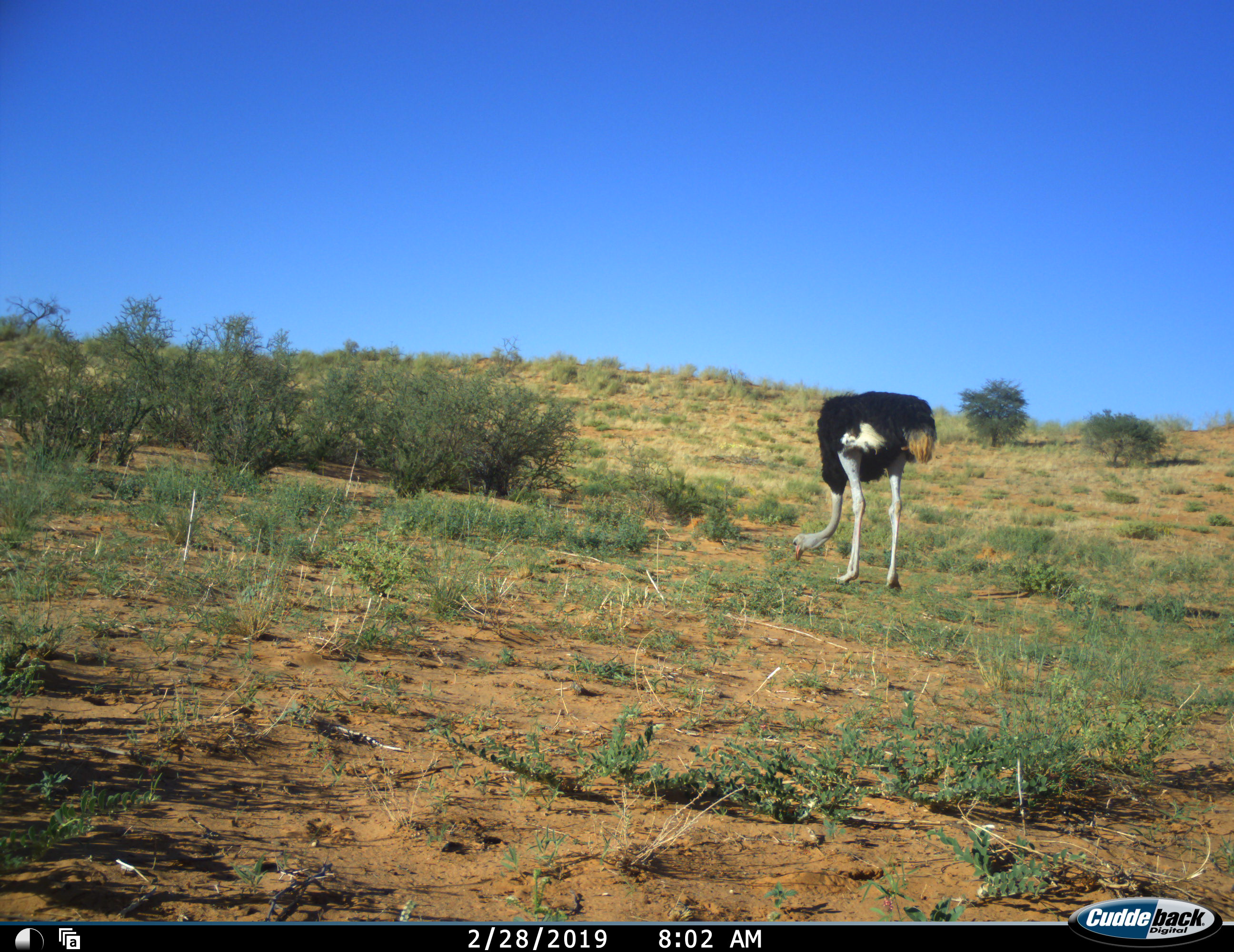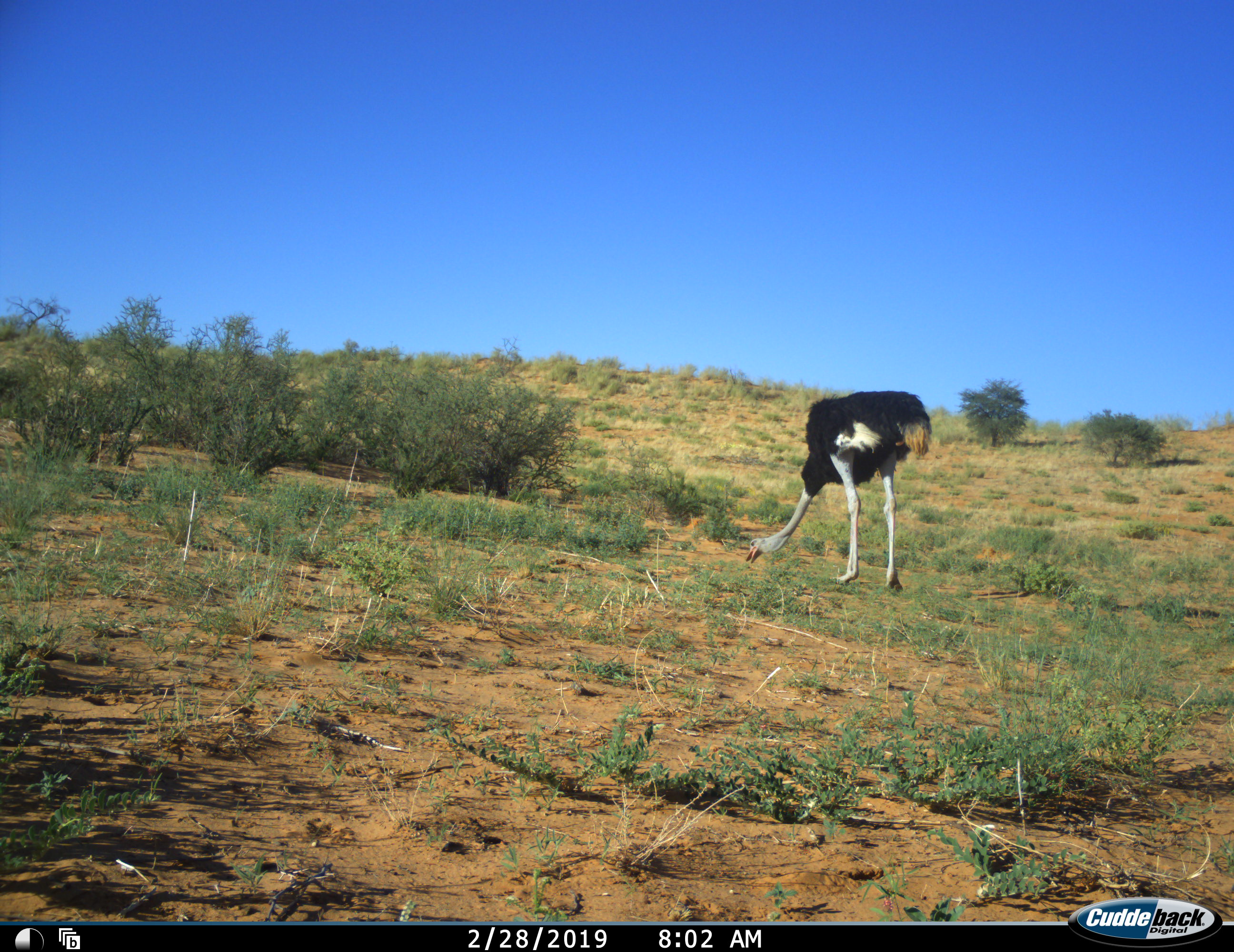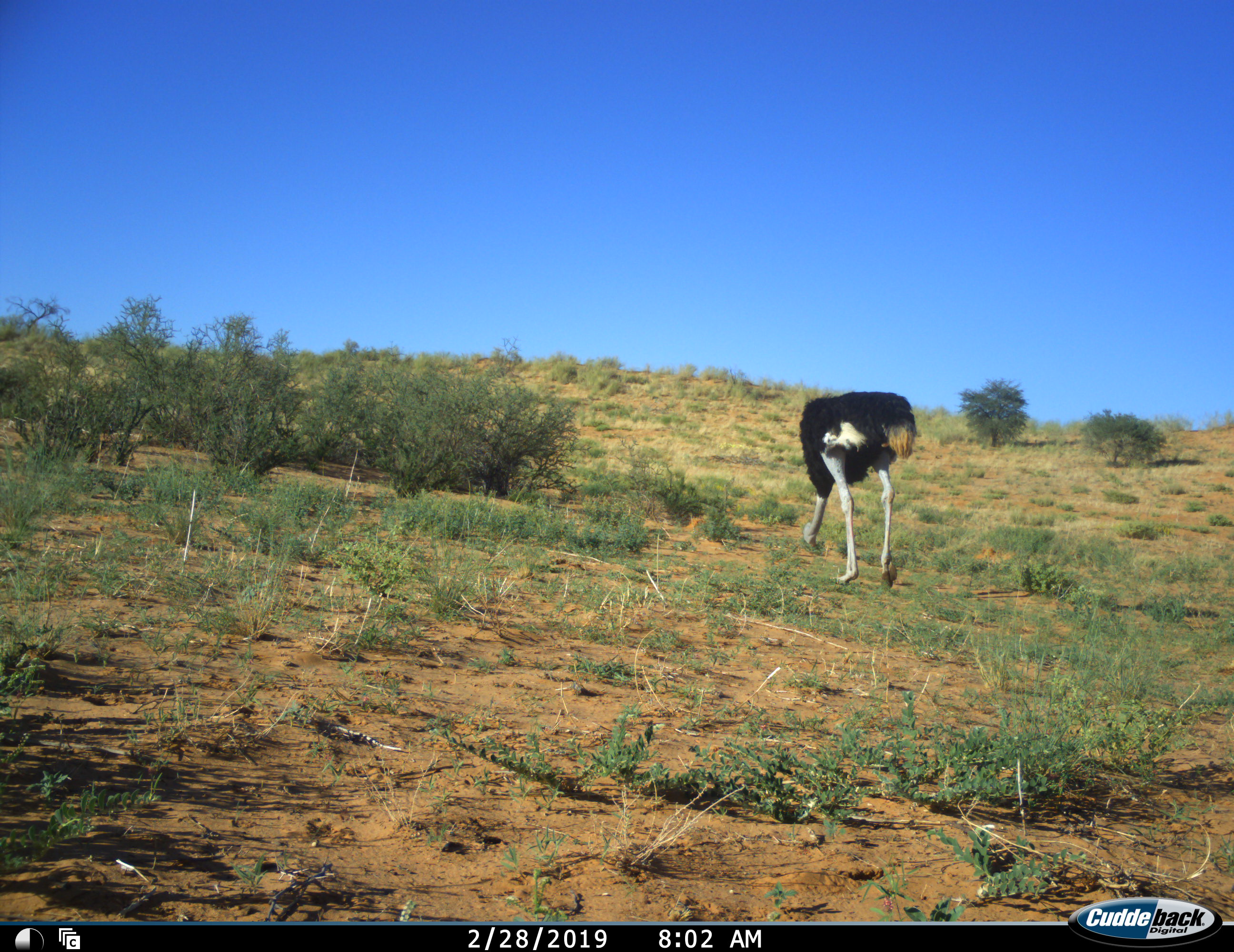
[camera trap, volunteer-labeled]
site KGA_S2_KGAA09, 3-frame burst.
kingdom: Animalia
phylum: Chordata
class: Aves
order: Struthioniformes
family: Struthionidae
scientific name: Struthionidae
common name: ostrich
Ostrich (Struthionidae), count 1. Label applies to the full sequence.